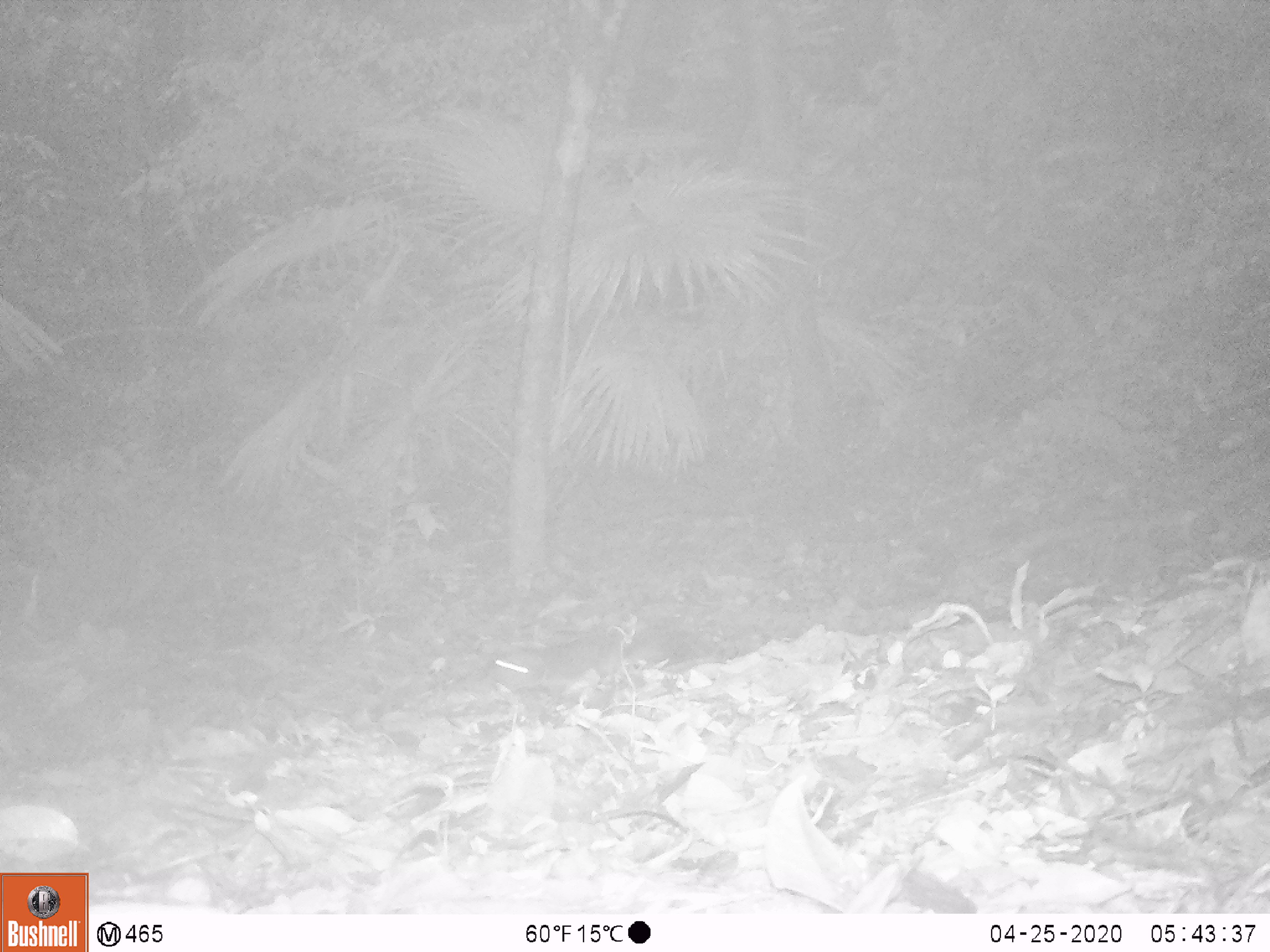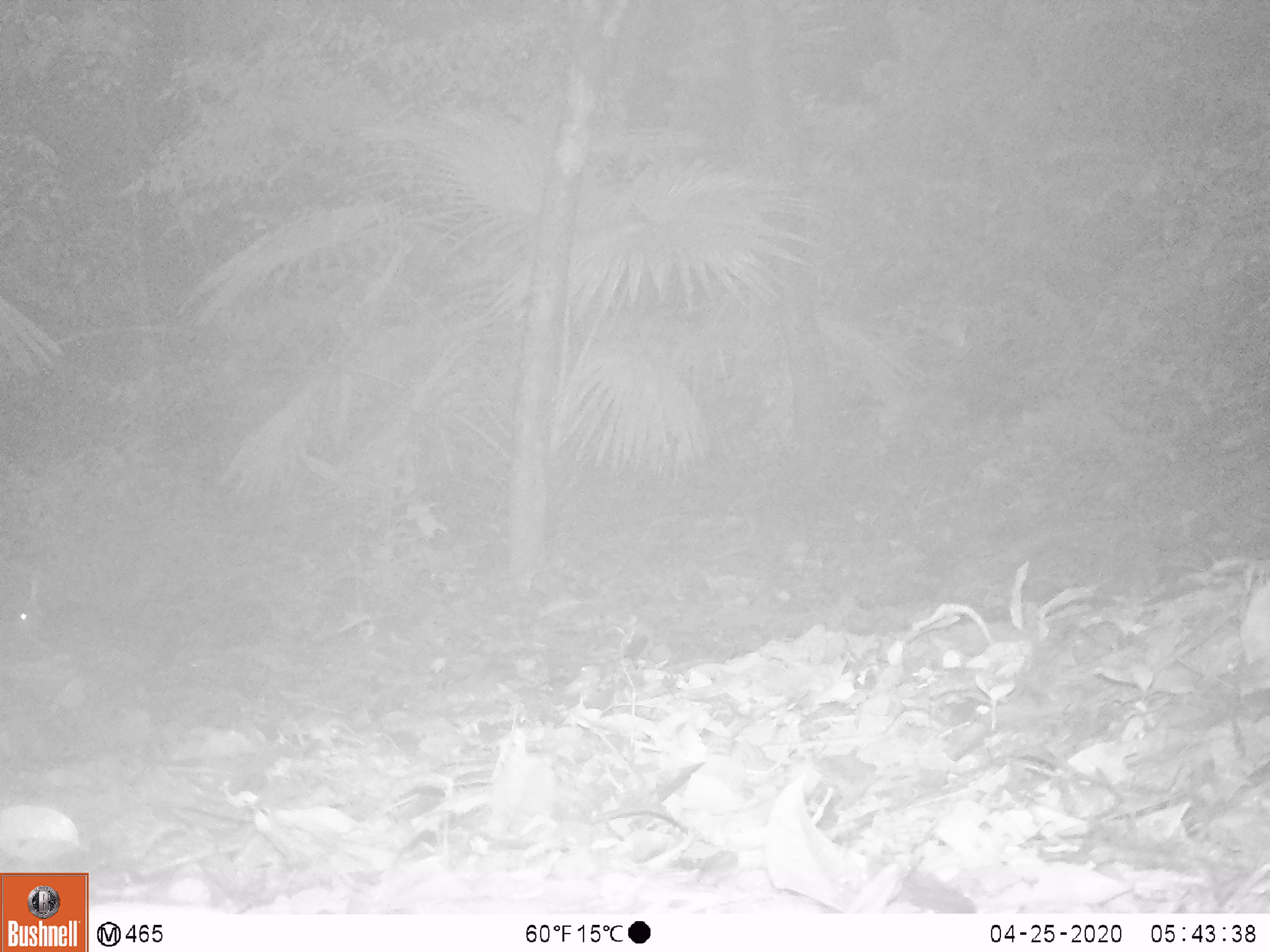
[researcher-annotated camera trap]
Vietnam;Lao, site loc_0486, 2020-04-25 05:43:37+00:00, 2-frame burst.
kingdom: Animalia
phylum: Chordata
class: Mammalia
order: Rodentia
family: Muridae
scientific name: Muridae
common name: old-world mice and rats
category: unidentified murid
Unidentified murid (old-world mice and rats) (Muridae). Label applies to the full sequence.